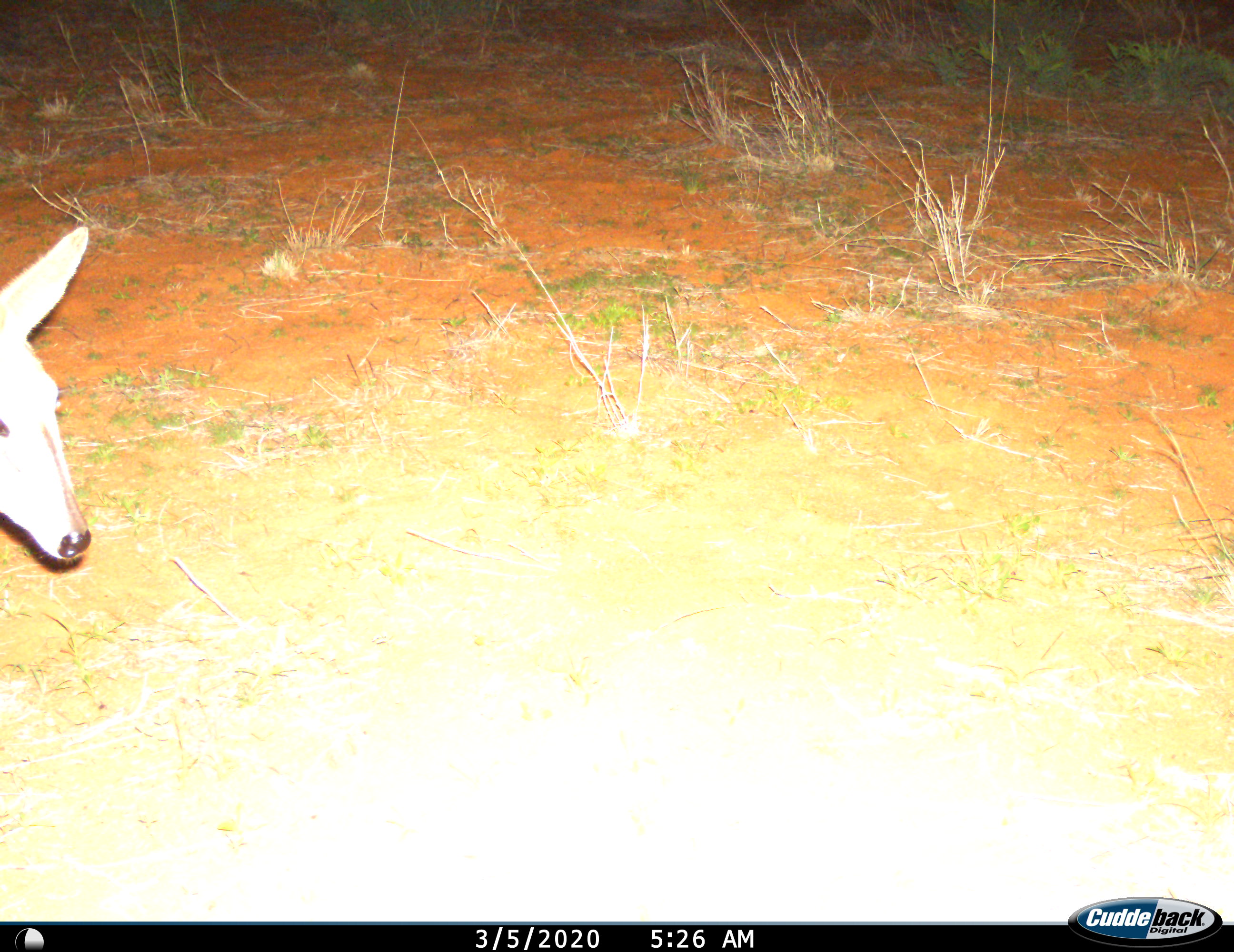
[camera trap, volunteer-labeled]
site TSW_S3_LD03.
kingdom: Animalia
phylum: Chordata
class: Mammalia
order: Artiodactyla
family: Bovidae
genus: Sylvicapra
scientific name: Sylvicapra grimmia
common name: common duiker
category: duikercommongrey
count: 1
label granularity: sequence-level